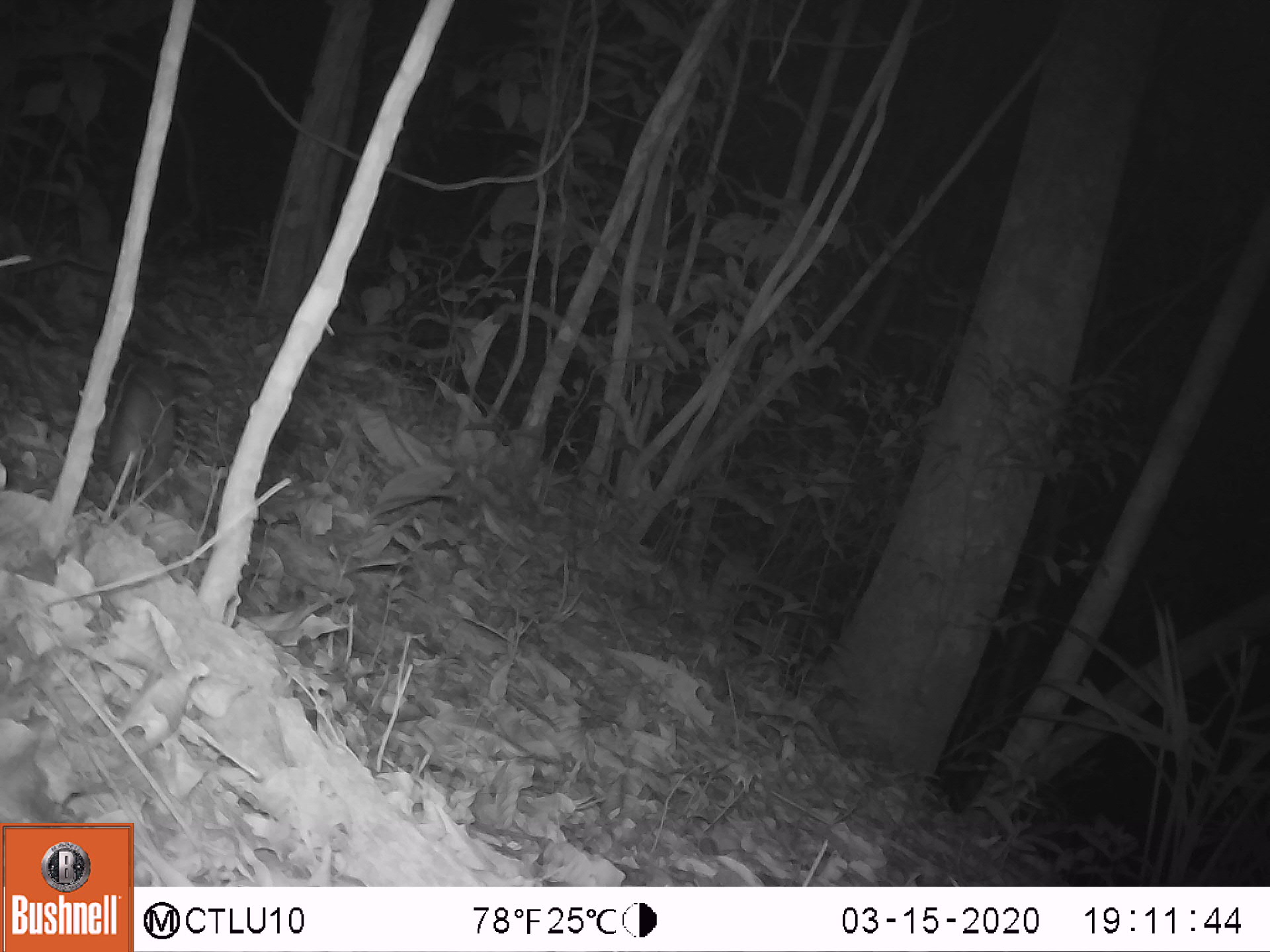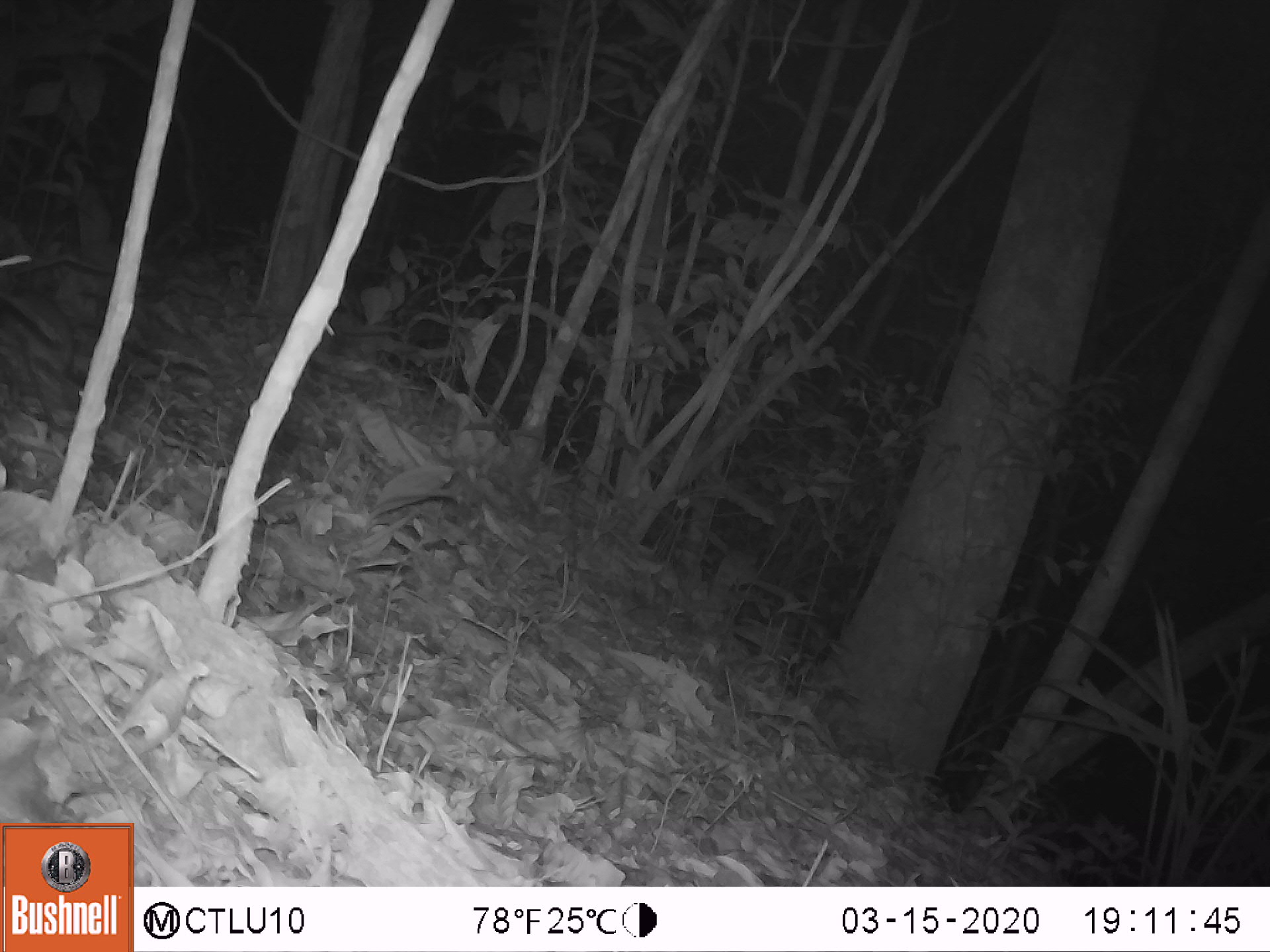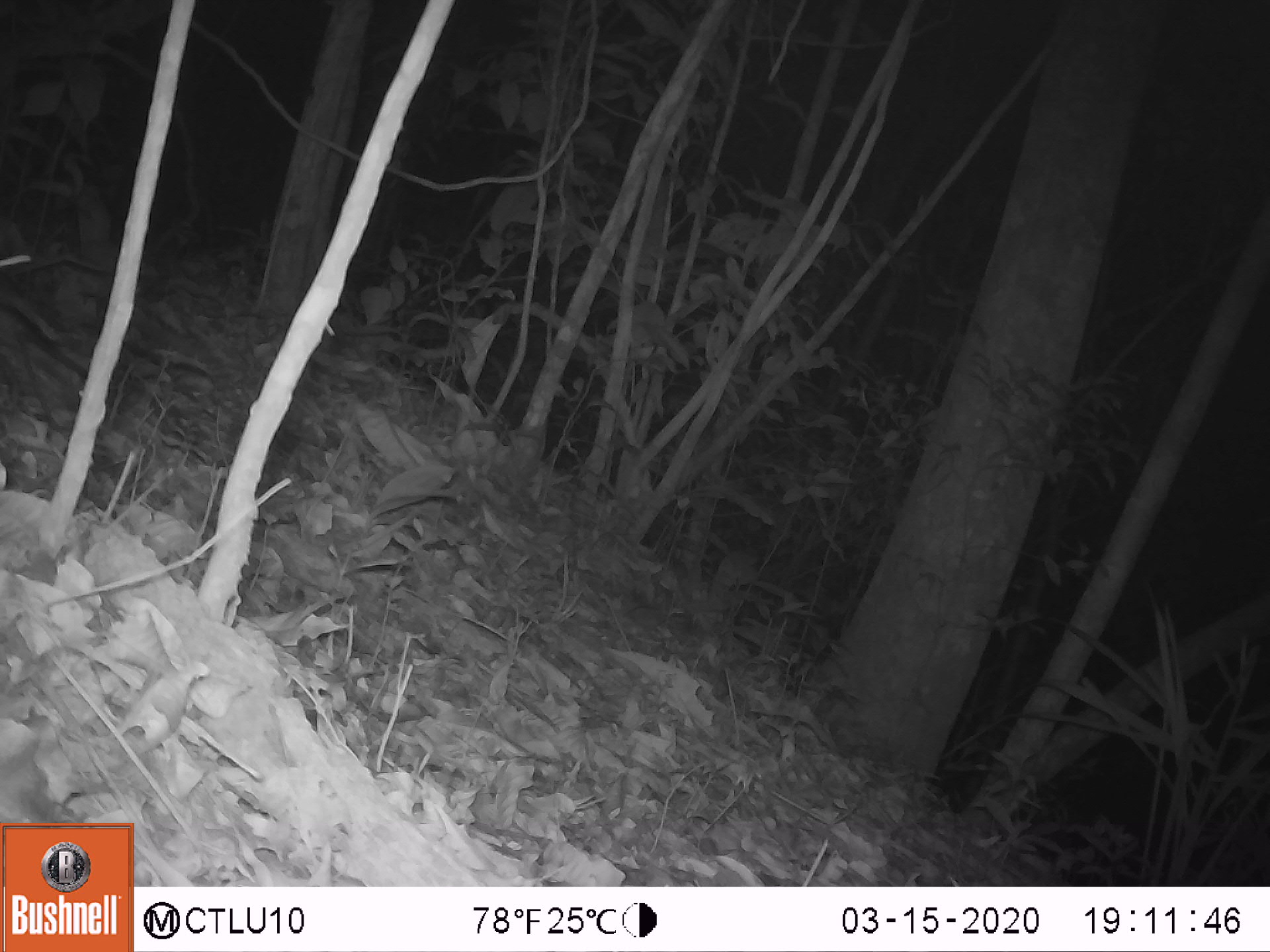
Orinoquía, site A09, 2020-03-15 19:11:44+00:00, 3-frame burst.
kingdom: Animalia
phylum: Chordata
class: Mammalia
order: Rodentia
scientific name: Rodentia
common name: rodent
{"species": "rodent (Rodentia)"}